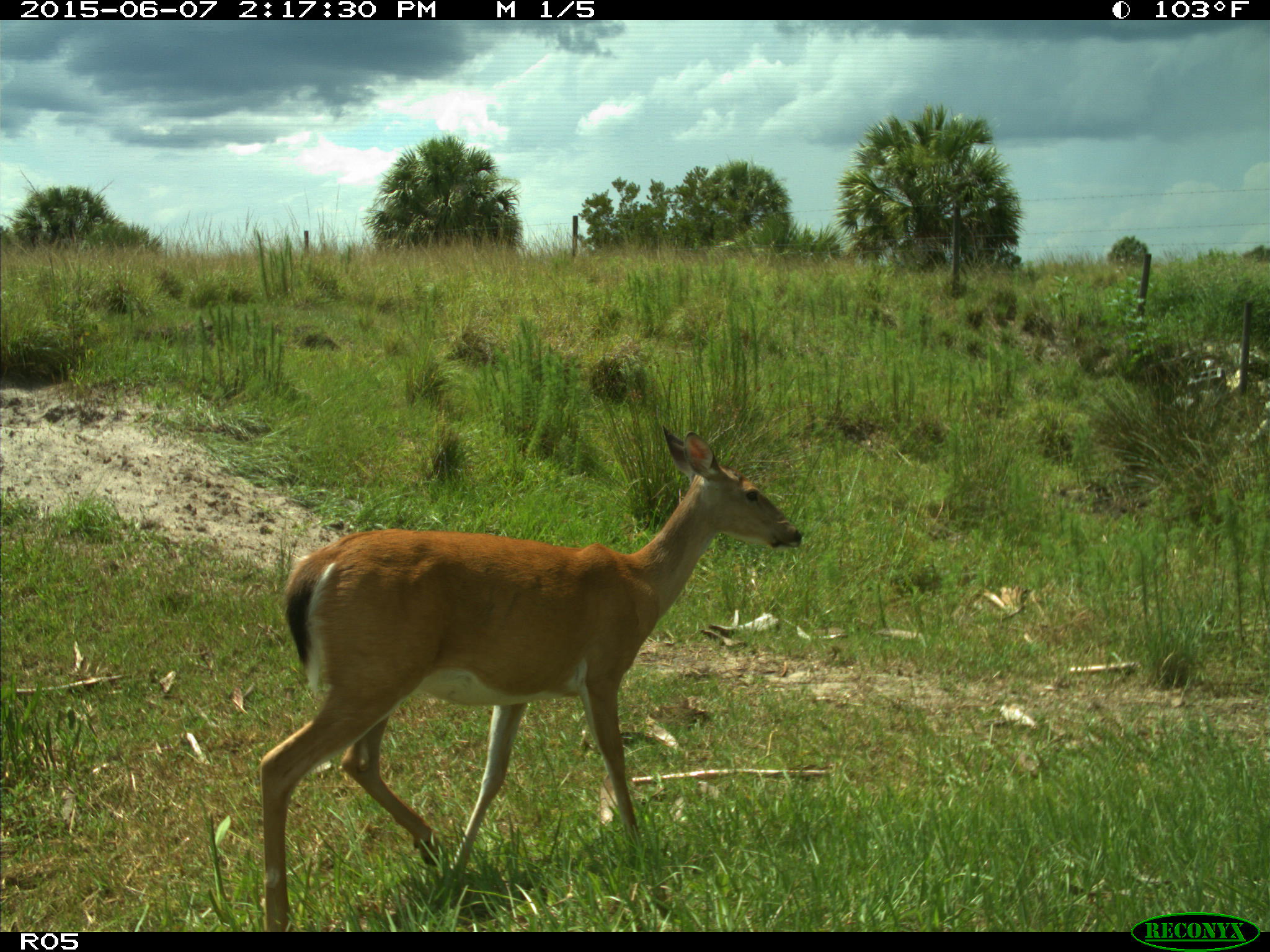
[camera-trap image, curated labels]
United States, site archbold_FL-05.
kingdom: Animalia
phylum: Chordata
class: Mammalia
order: Artiodactyla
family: Cervidae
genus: Odocoileus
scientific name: Odocoileus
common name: deer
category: unidentified deer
Unidentified deer (deer) (Odocoileus).